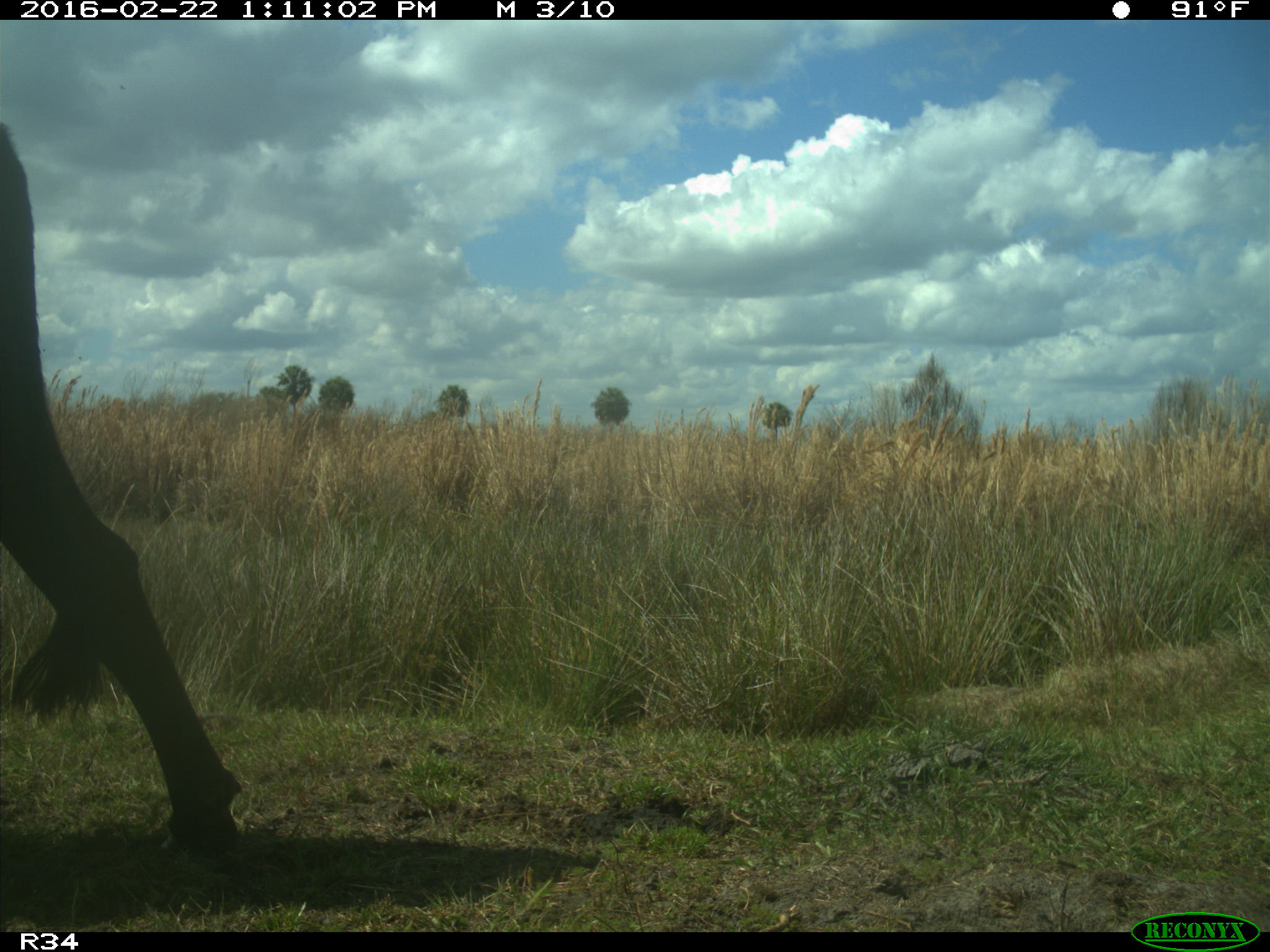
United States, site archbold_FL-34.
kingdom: Animalia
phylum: Chordata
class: Mammalia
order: Artiodactyla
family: Bovidae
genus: Bos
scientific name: Bos taurus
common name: domestic cow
Bos taurus (domestic cow).